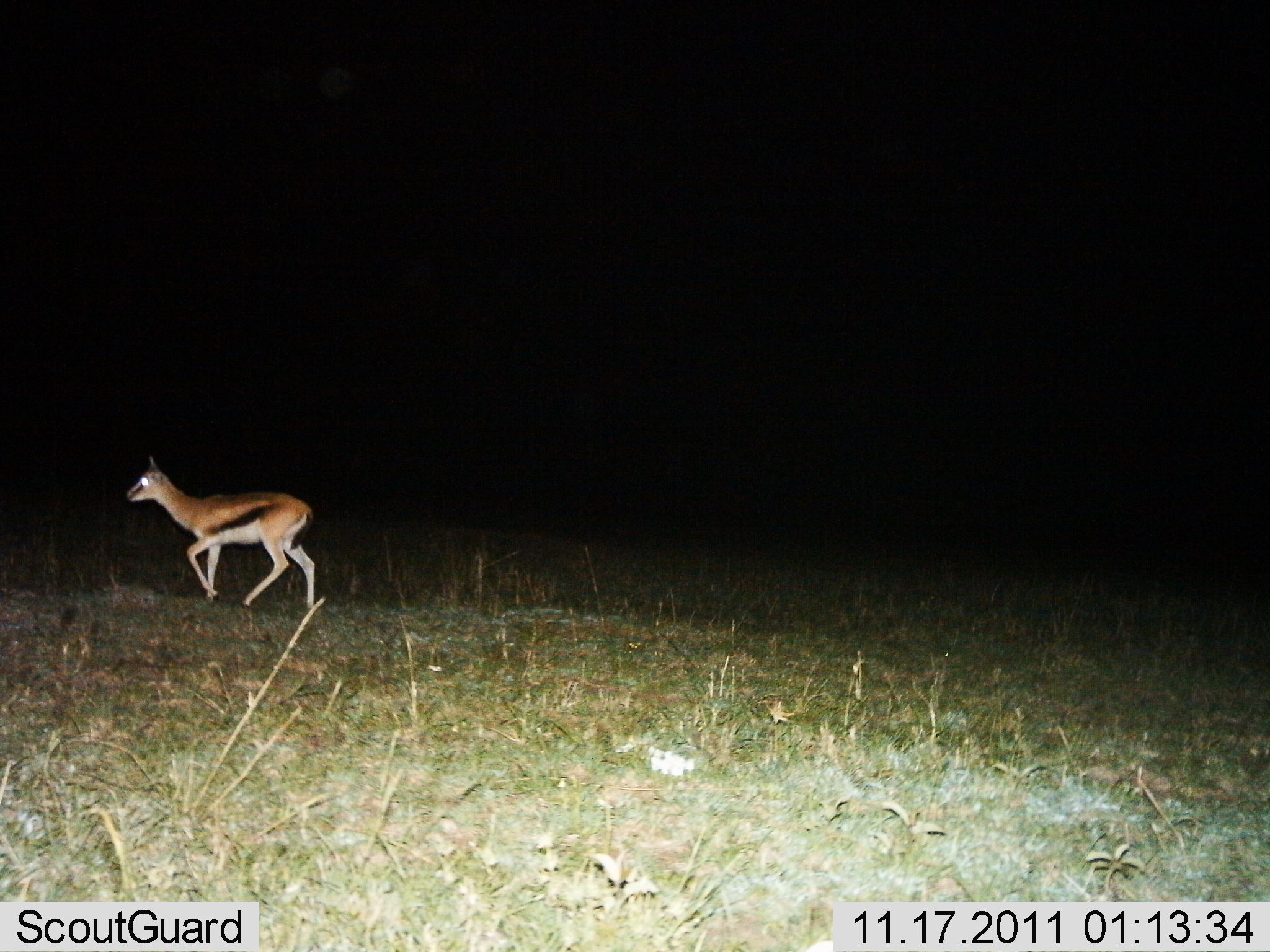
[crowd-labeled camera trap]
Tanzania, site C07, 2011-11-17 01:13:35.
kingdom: Animalia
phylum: Chordata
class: Mammalia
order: Artiodactyla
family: Bovidae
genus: Eudorcas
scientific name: Eudorcas thomsonii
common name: thomson's gazelle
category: gazellethomsons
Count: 1.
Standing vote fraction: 6%.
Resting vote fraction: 0%.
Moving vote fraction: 100%.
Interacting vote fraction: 0%.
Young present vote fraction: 0%.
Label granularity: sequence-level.